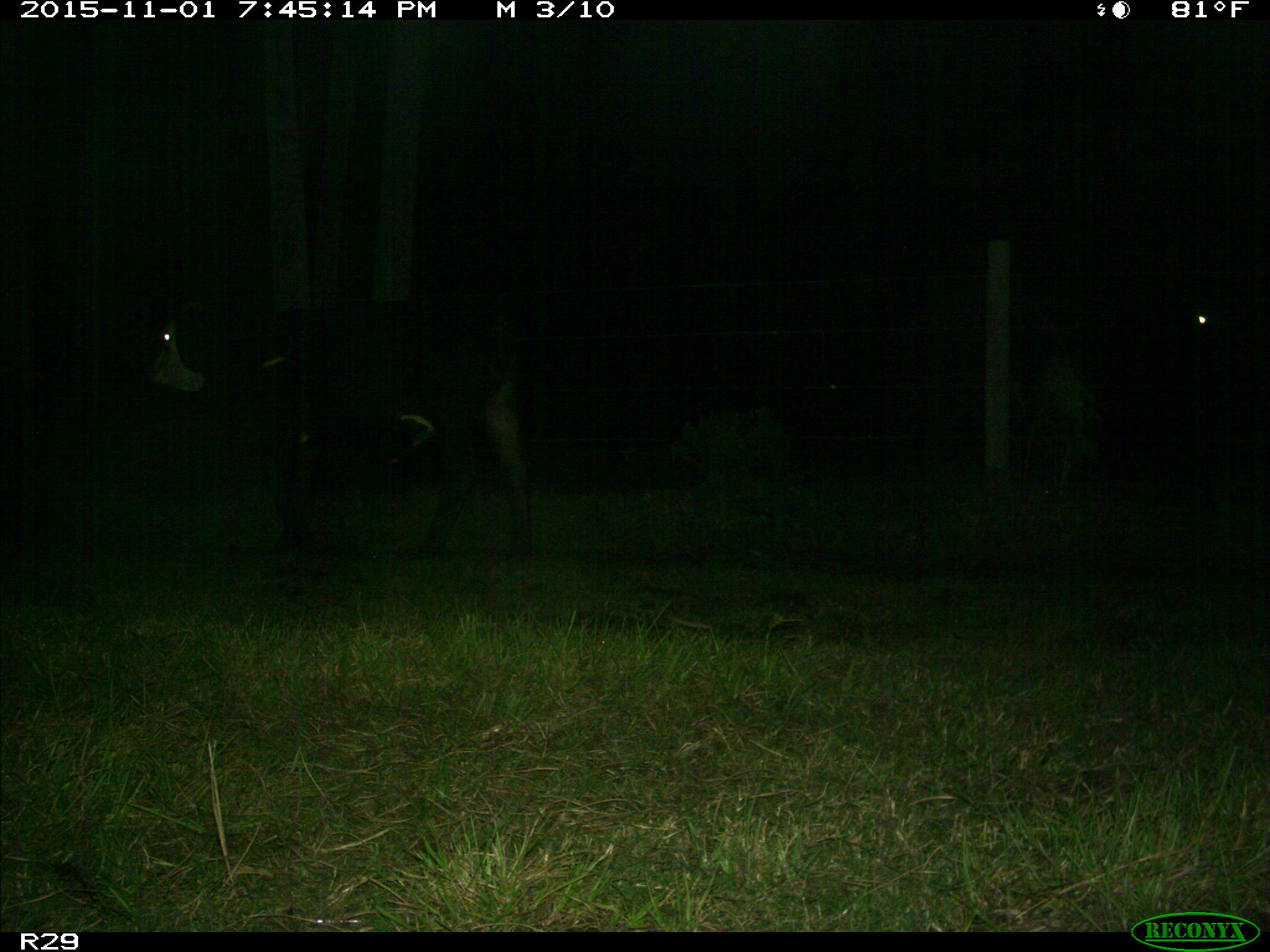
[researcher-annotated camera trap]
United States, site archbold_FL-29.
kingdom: Animalia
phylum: Chordata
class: Mammalia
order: Artiodactyla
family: Bovidae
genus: Bos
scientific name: Bos taurus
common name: domestic cow